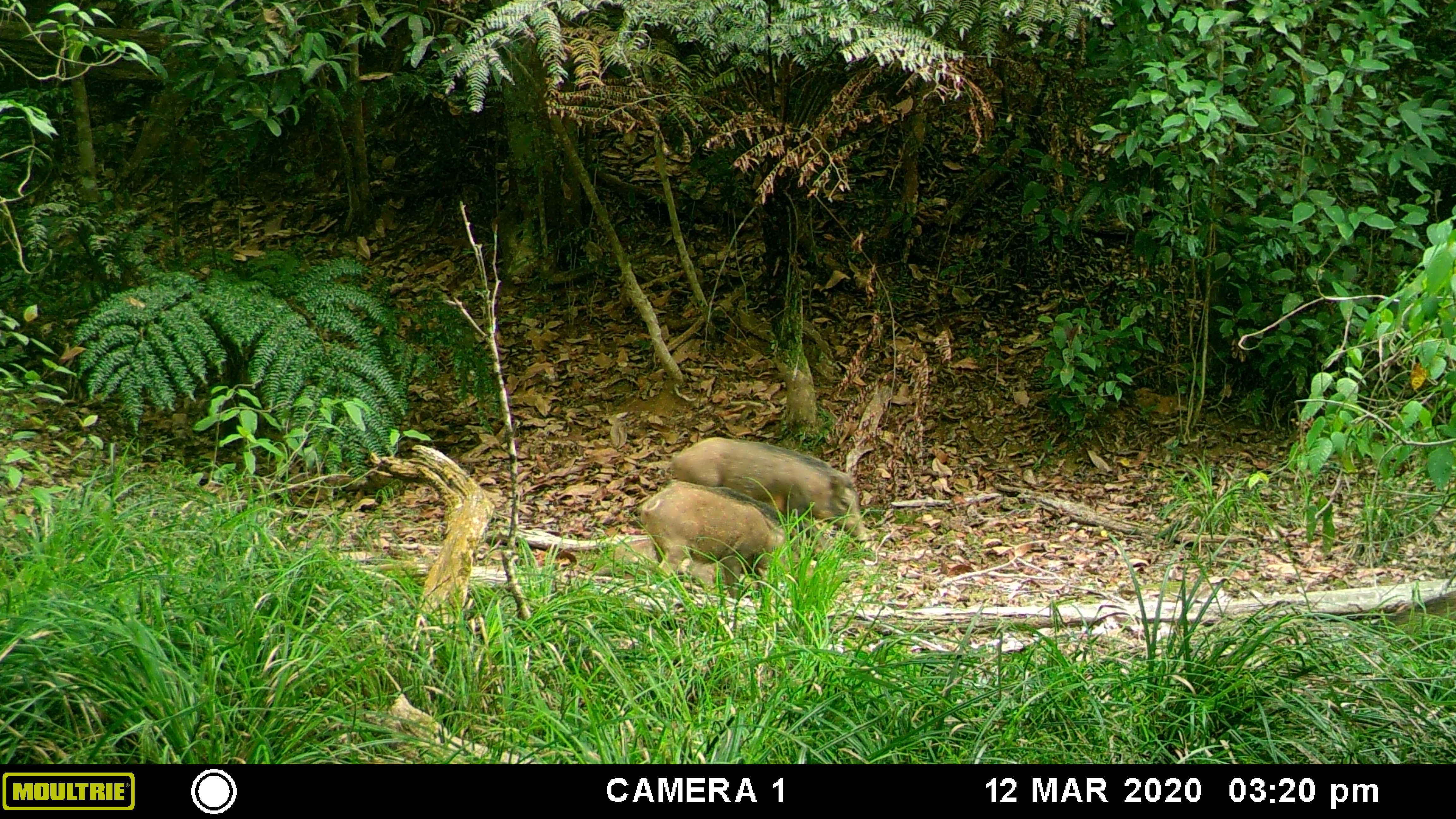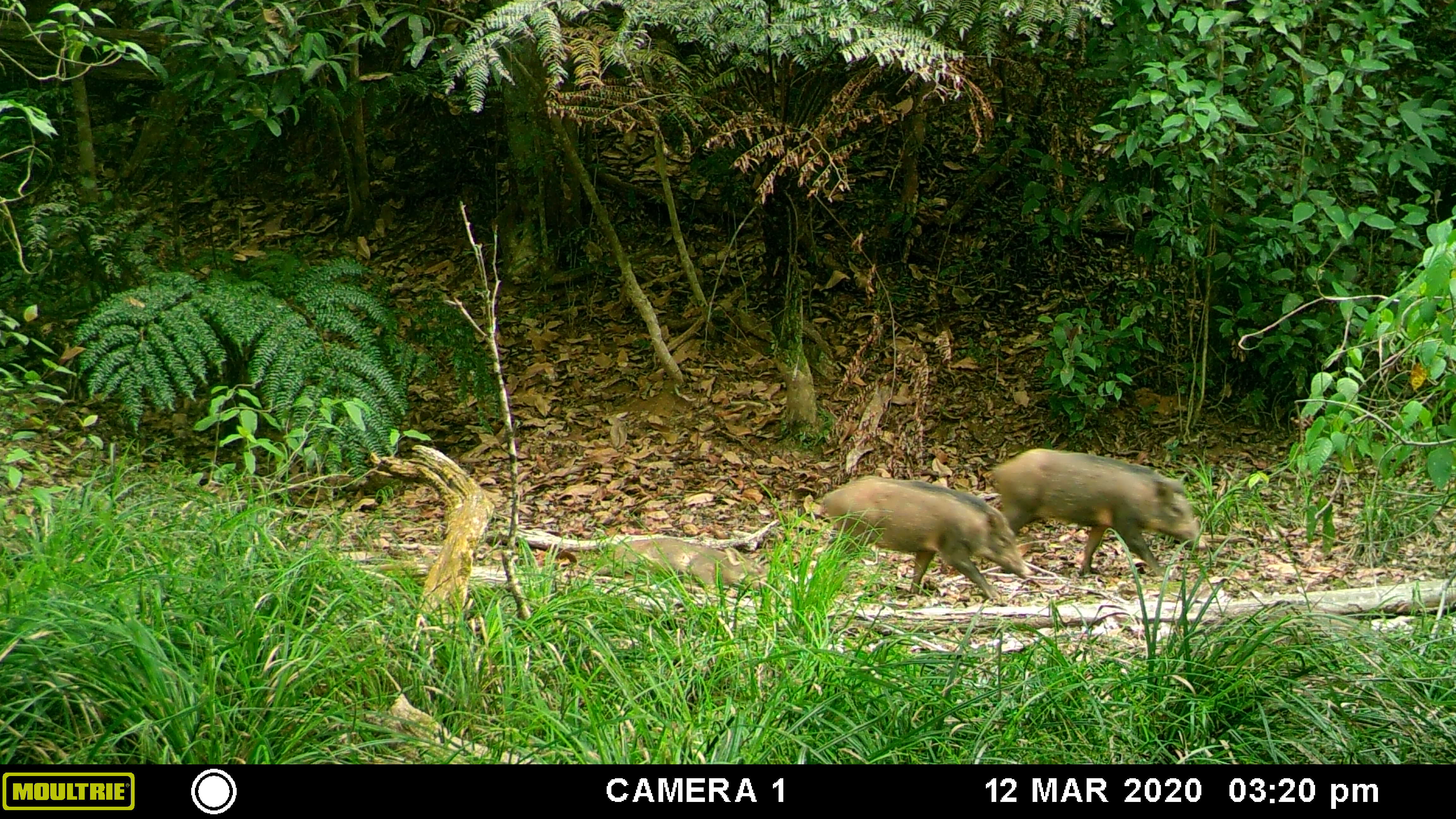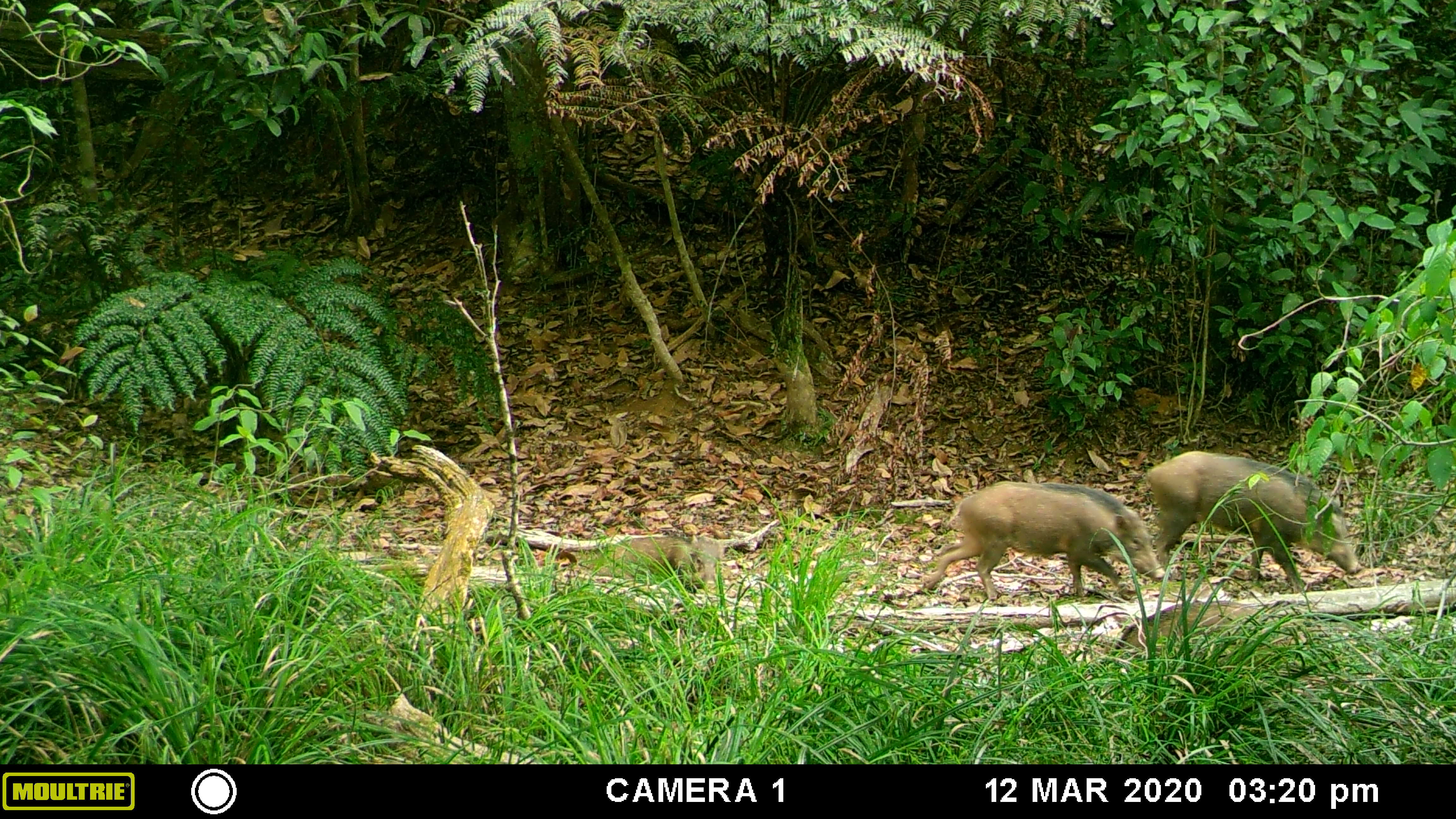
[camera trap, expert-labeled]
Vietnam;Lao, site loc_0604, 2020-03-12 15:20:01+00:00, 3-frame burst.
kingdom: Animalia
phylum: Chordata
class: Mammalia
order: Artiodactyla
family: Suidae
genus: Sus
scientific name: Sus scrofa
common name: eurasian wild pig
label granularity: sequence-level